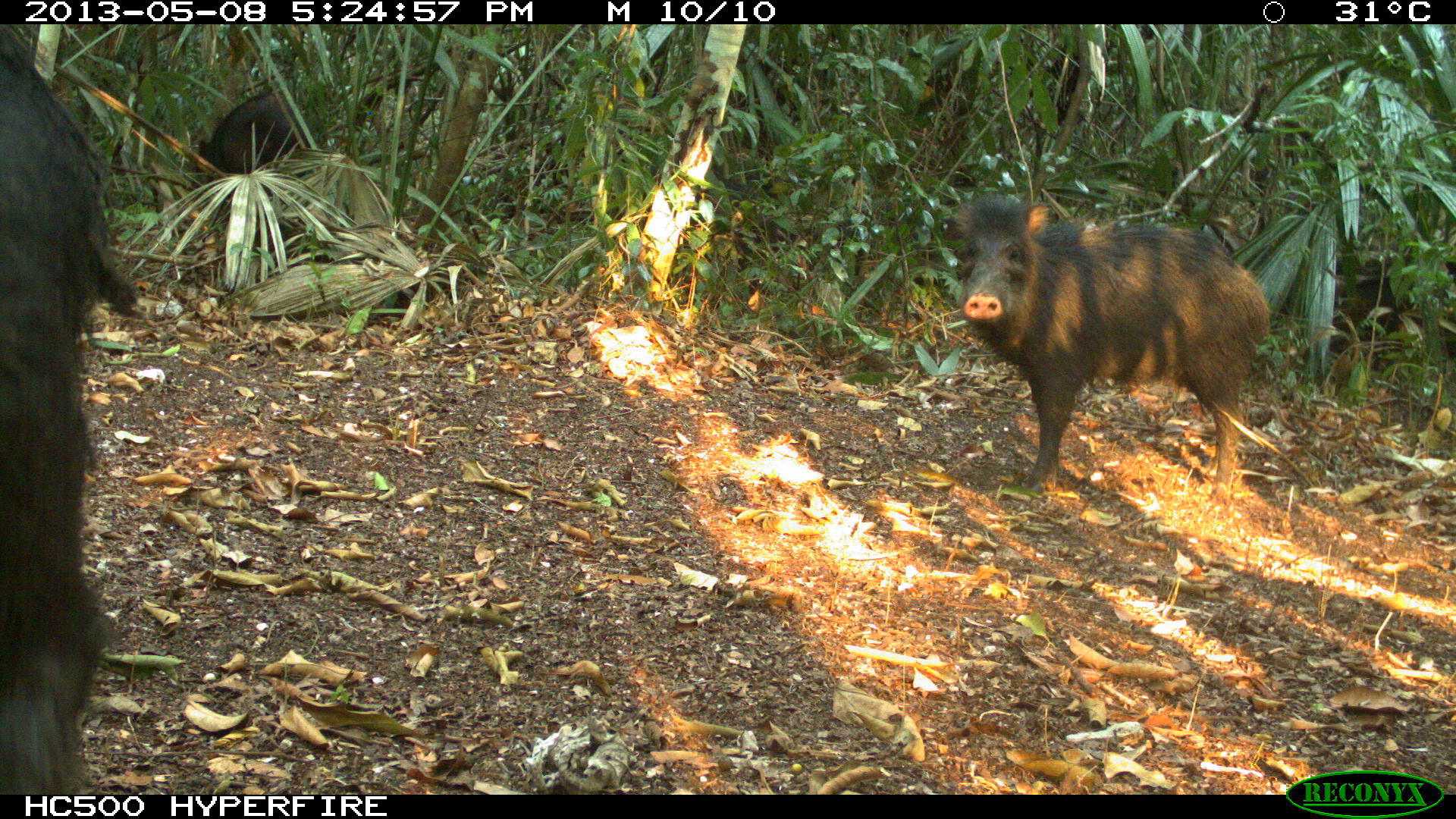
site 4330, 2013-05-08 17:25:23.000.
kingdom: Animalia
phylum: Chordata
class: Mammalia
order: Artiodactyla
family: Tayassuidae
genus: Tayassu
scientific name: Tayassu pecari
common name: white-lipped peccary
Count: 4.